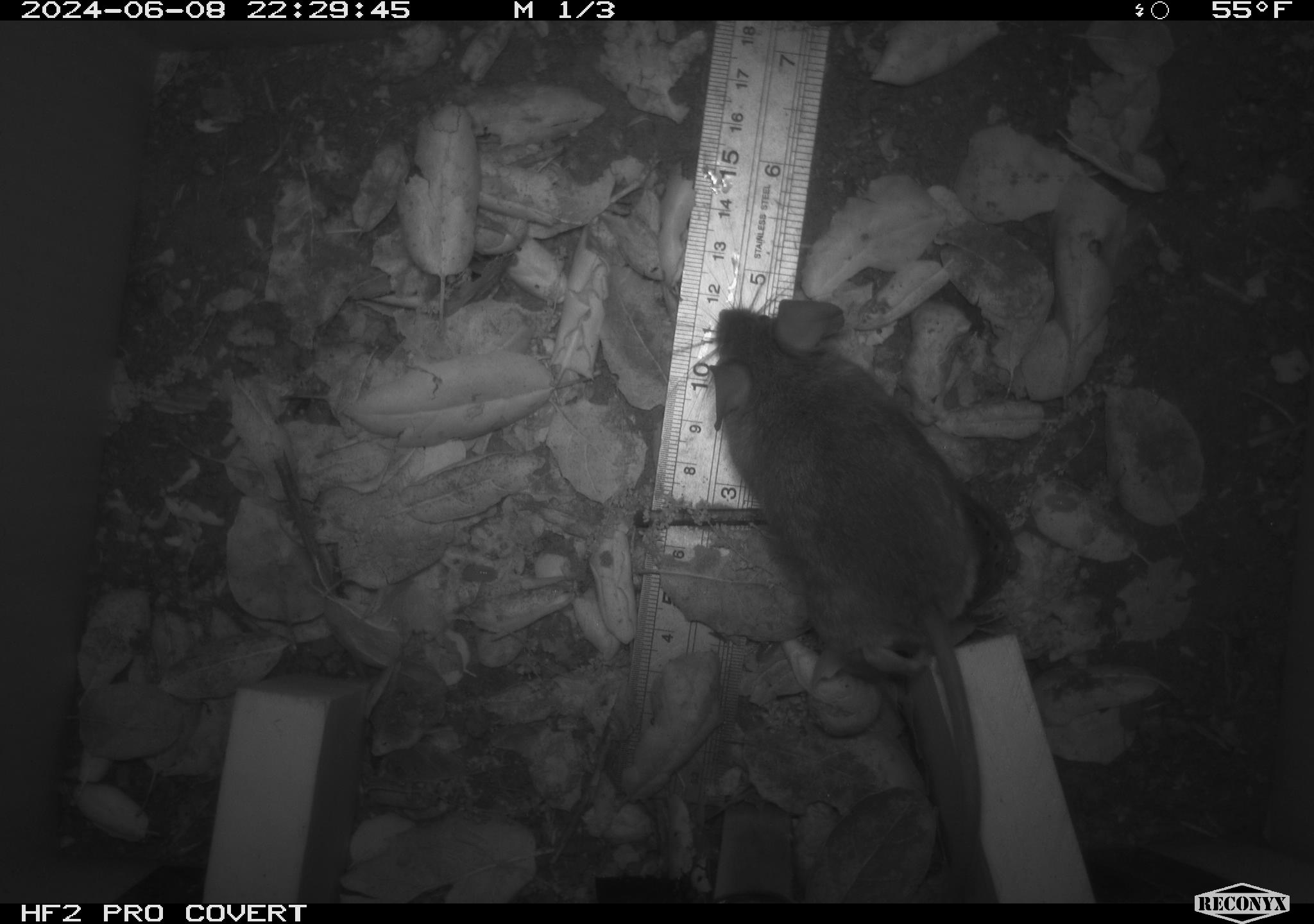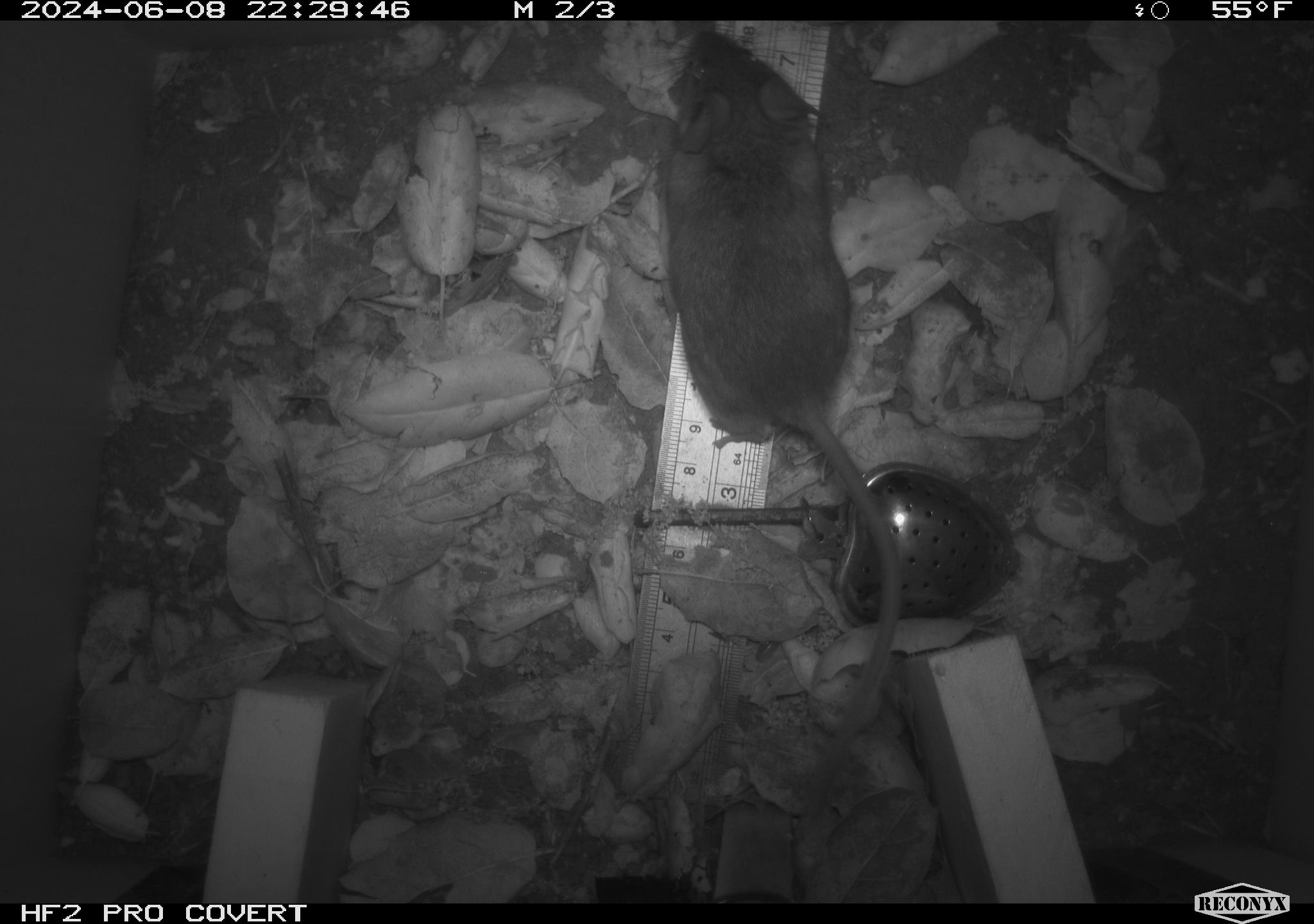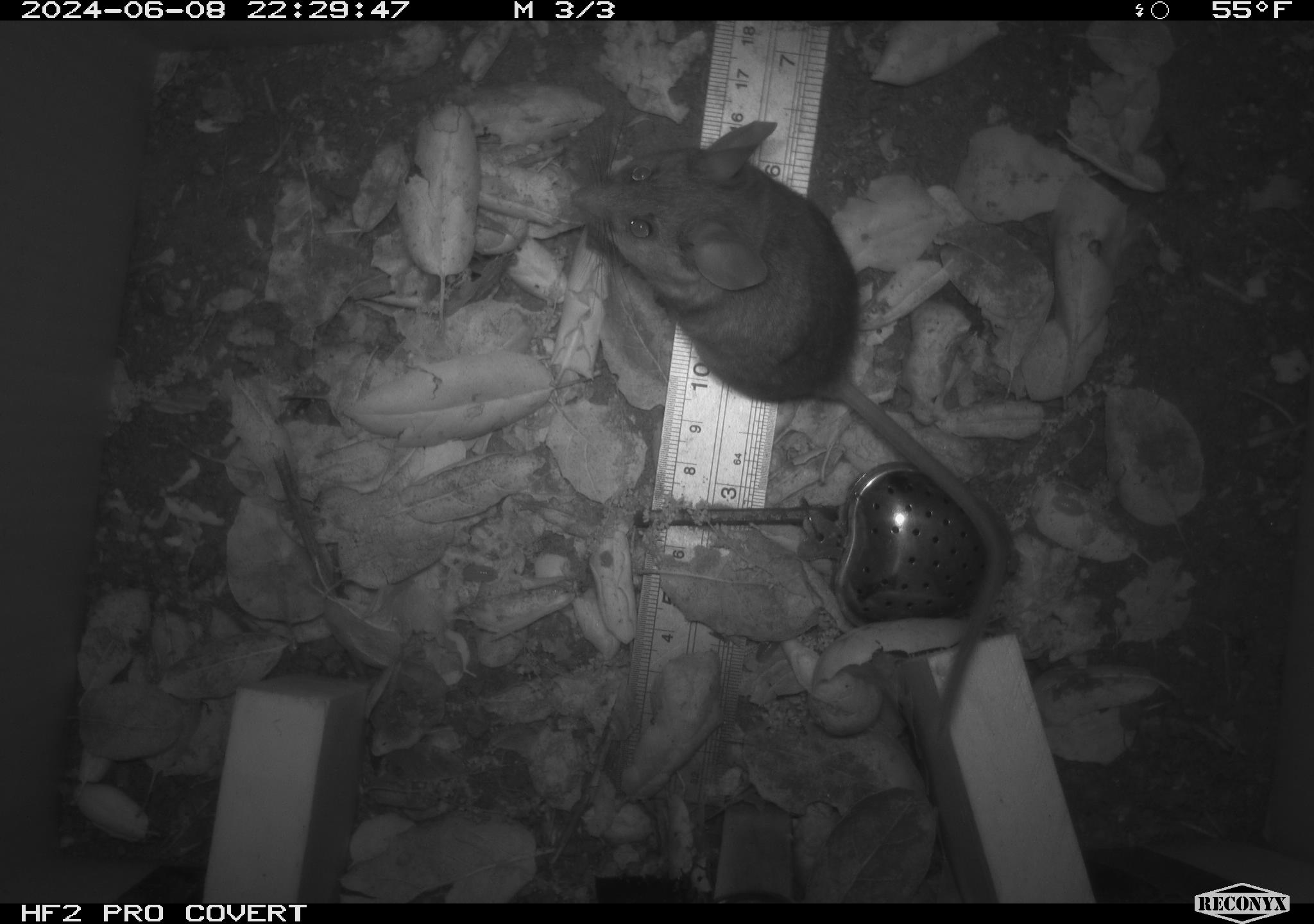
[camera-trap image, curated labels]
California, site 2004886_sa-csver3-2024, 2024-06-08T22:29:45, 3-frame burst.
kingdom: Animalia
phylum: Chordata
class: Mammalia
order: Rodentia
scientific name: Rodentia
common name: rodent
Rodent (Rodentia).